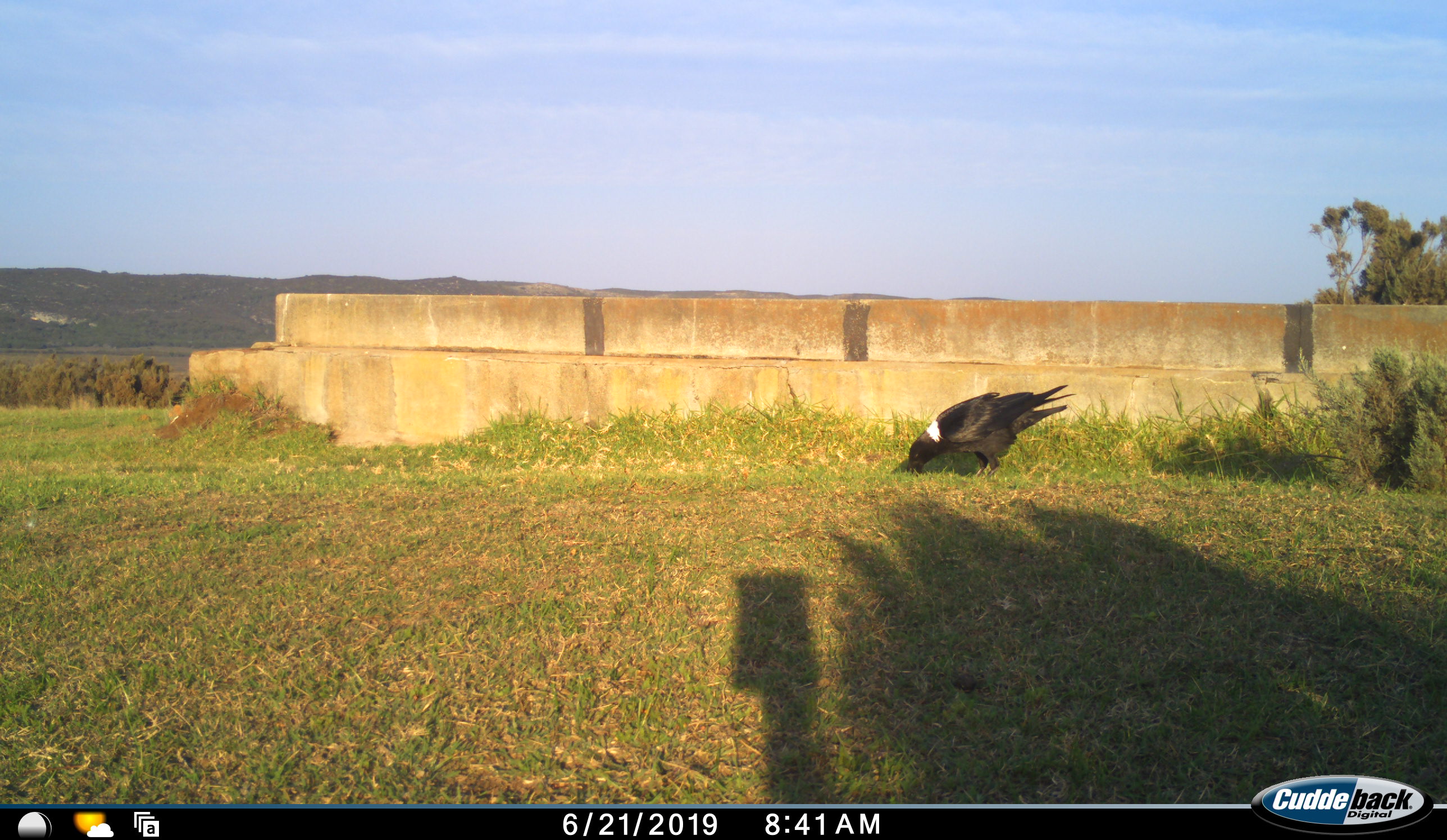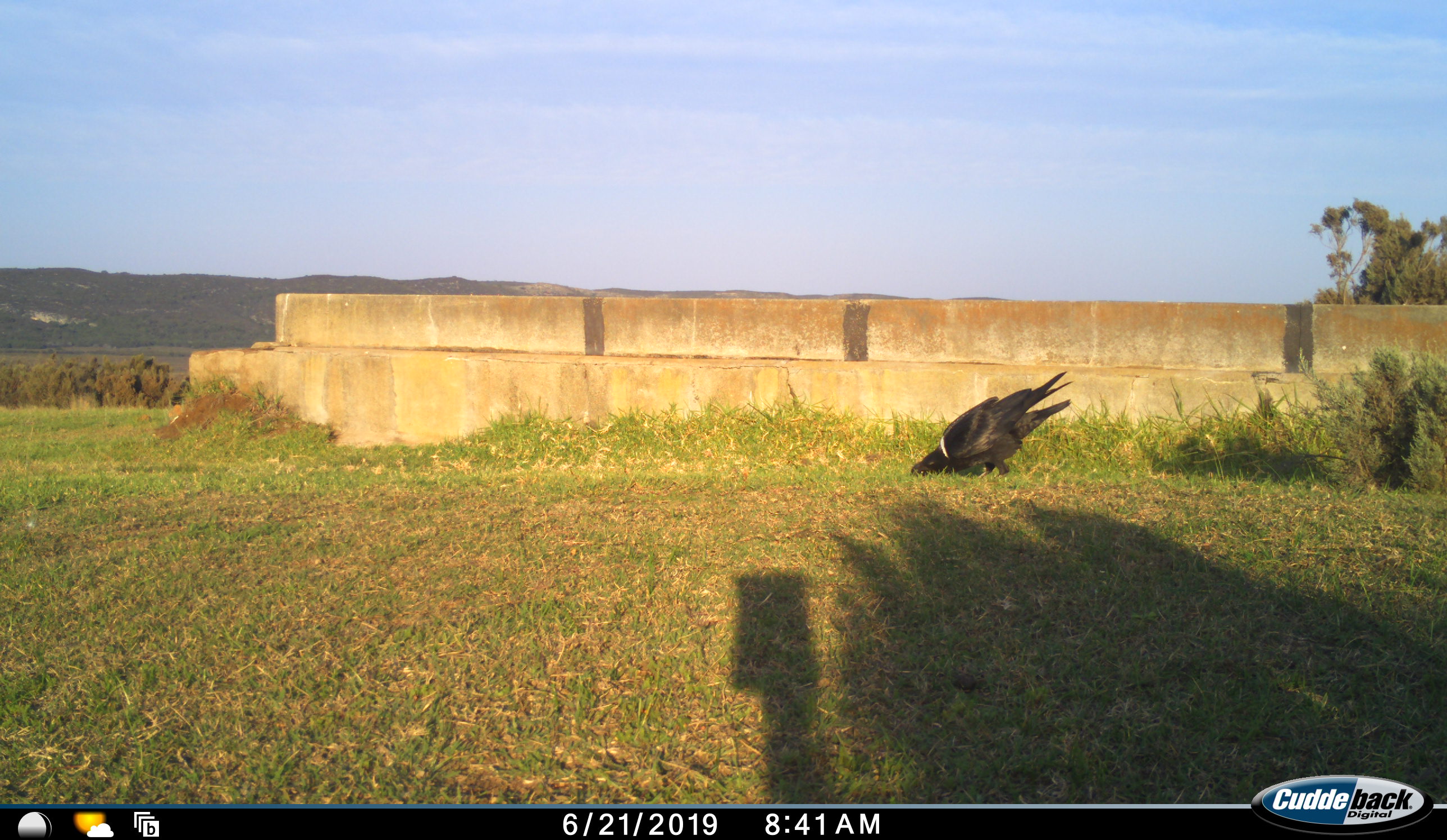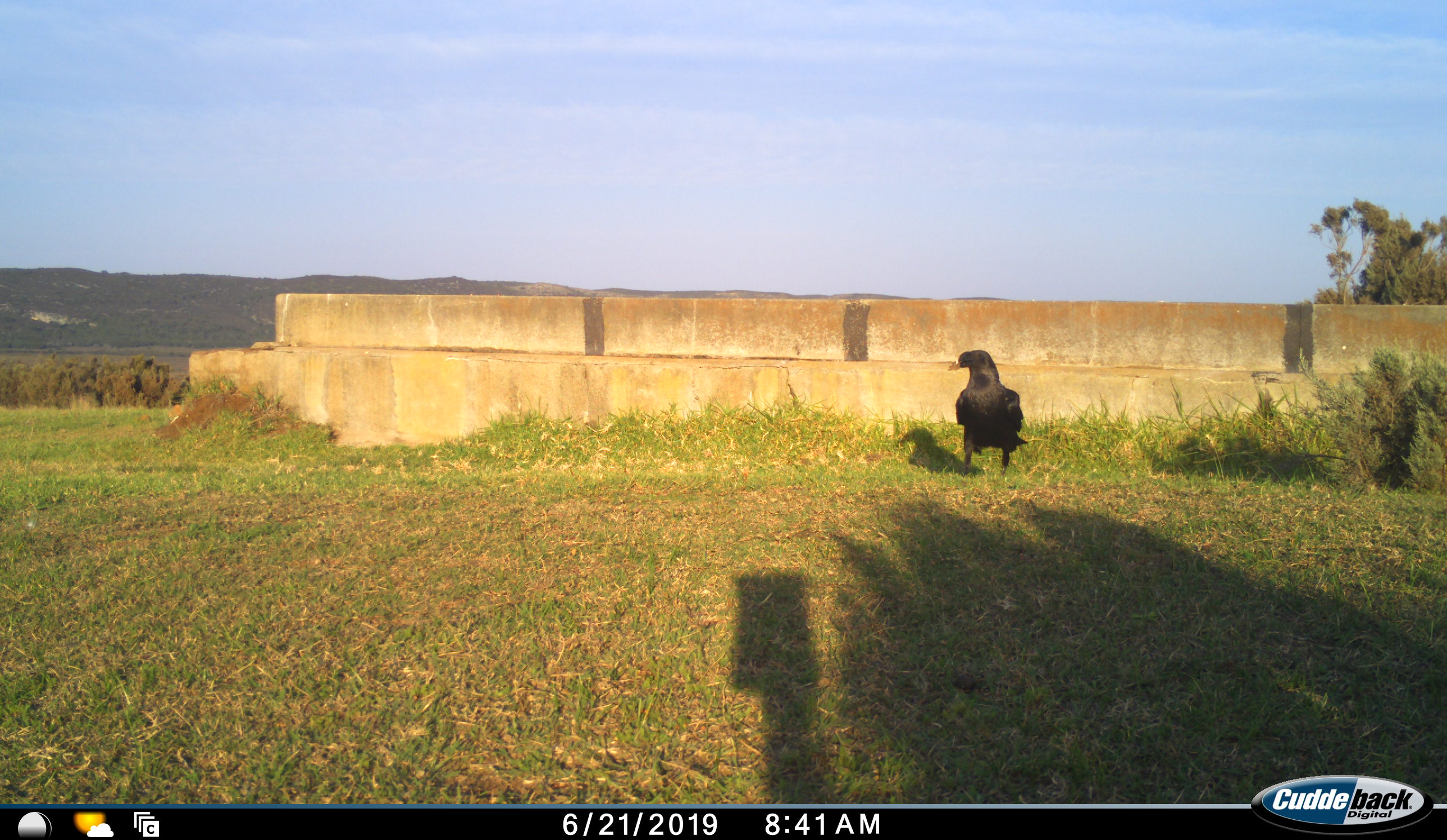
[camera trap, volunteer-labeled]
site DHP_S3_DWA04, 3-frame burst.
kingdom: Animalia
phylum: Chordata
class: Aves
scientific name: Aves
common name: bird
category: birdother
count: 1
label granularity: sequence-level